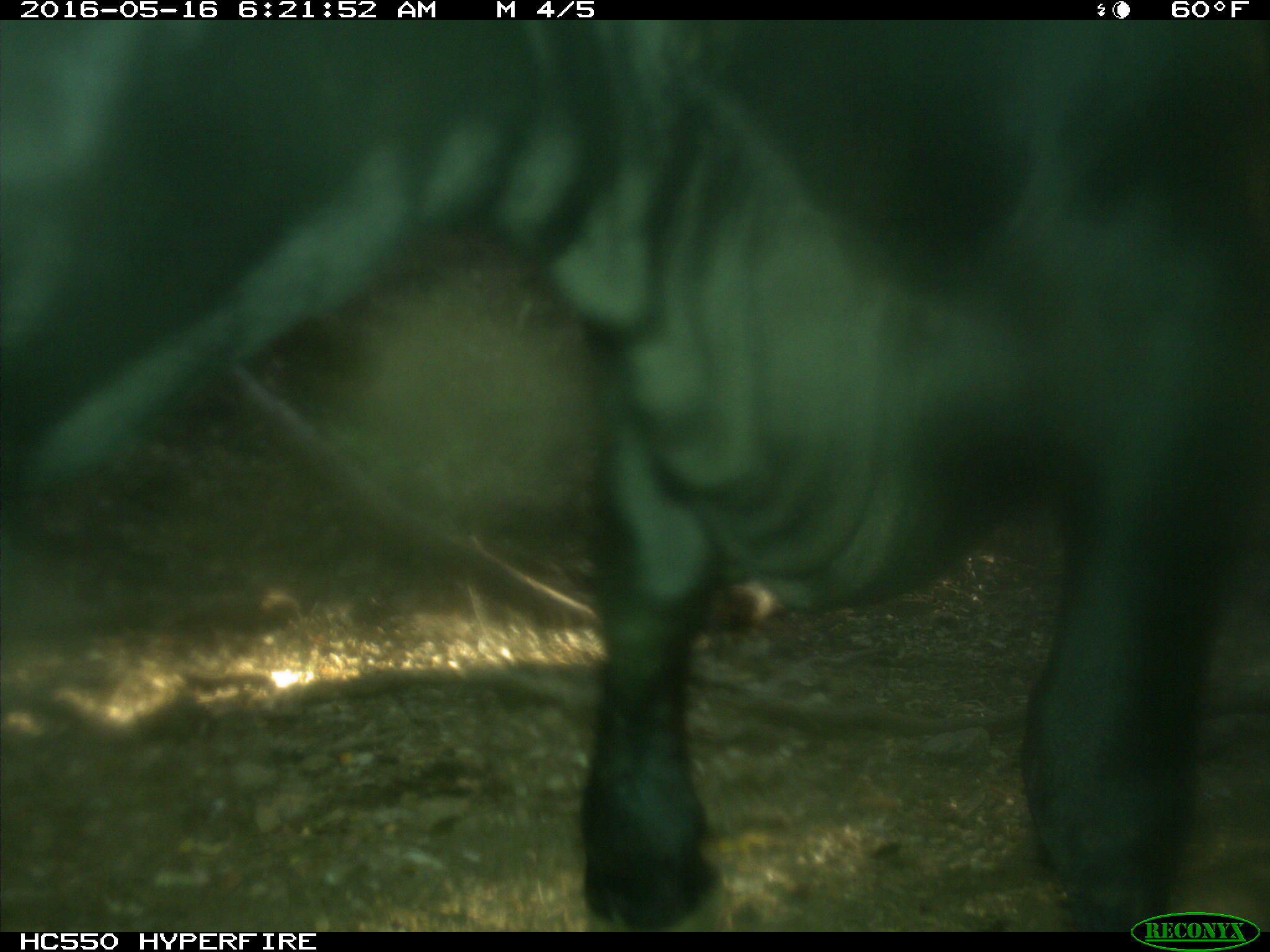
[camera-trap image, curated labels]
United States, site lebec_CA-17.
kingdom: Animalia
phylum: Chordata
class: Mammalia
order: Artiodactyla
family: Bovidae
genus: Bos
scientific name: Bos taurus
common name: domestic cow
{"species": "Bos taurus (domestic cow)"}